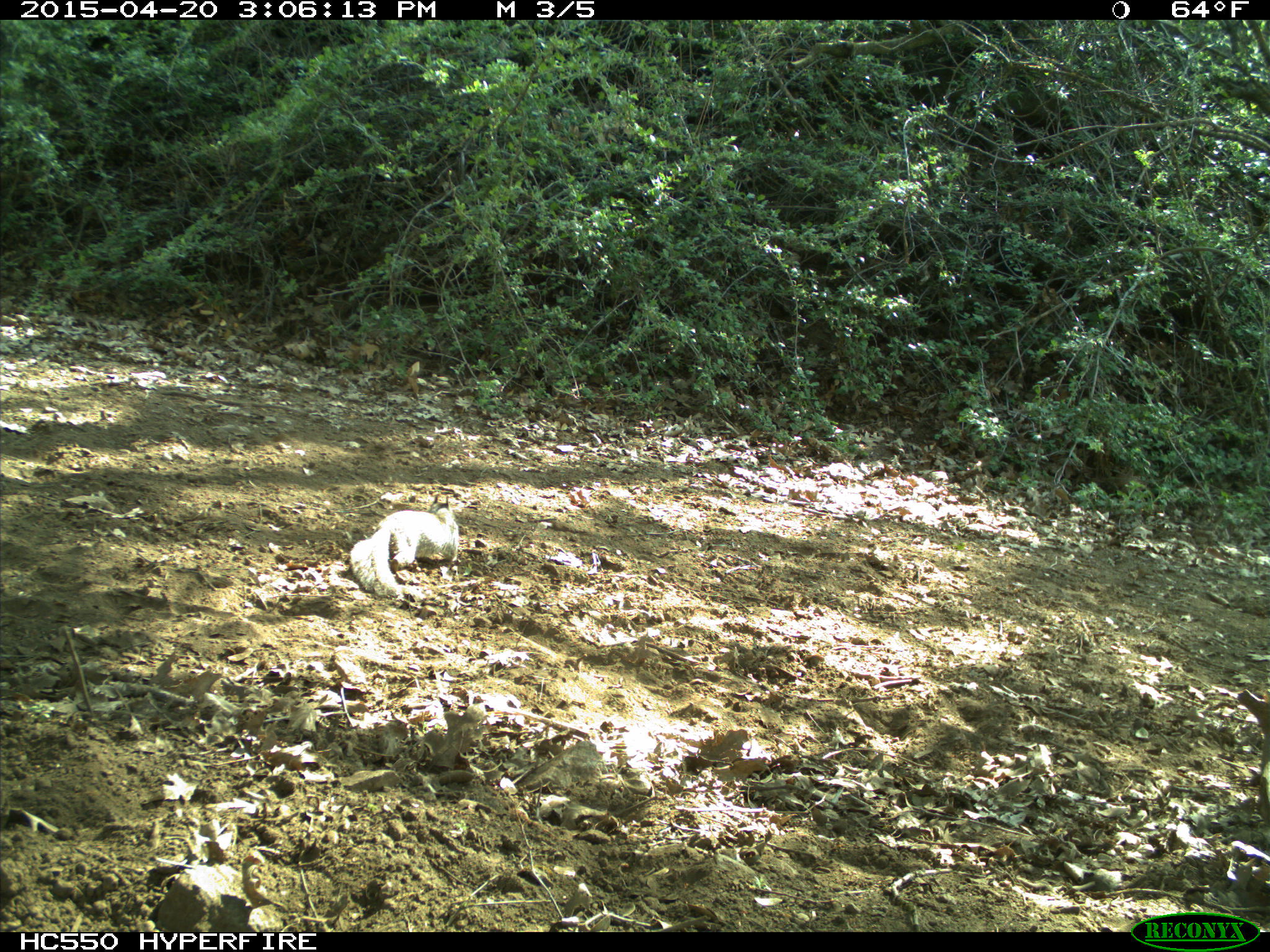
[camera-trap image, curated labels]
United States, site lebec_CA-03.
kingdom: Animalia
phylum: Chordata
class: Mammalia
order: Rodentia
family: Sciuridae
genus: Otospermophilus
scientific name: Otospermophilus beecheyi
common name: california ground squirrel